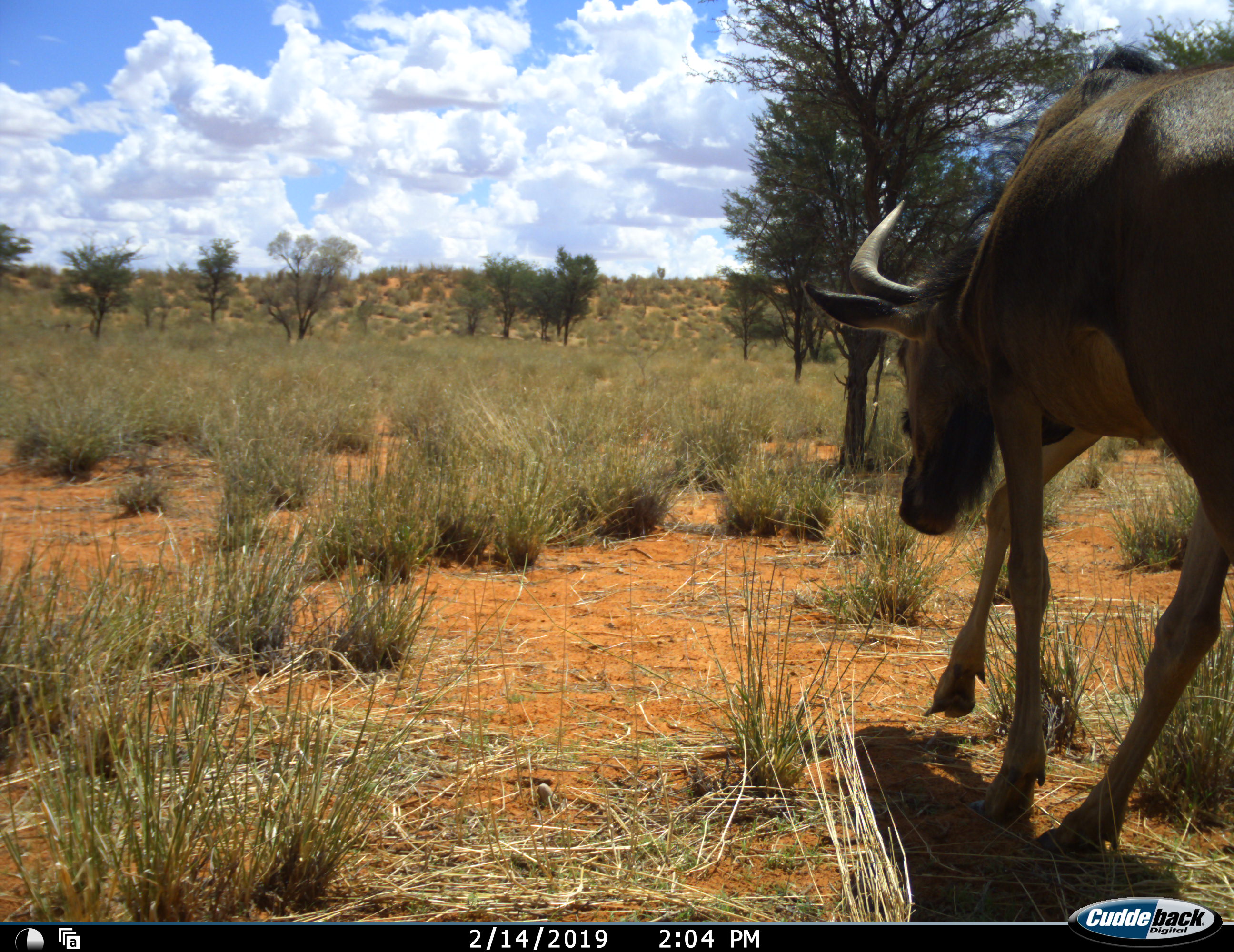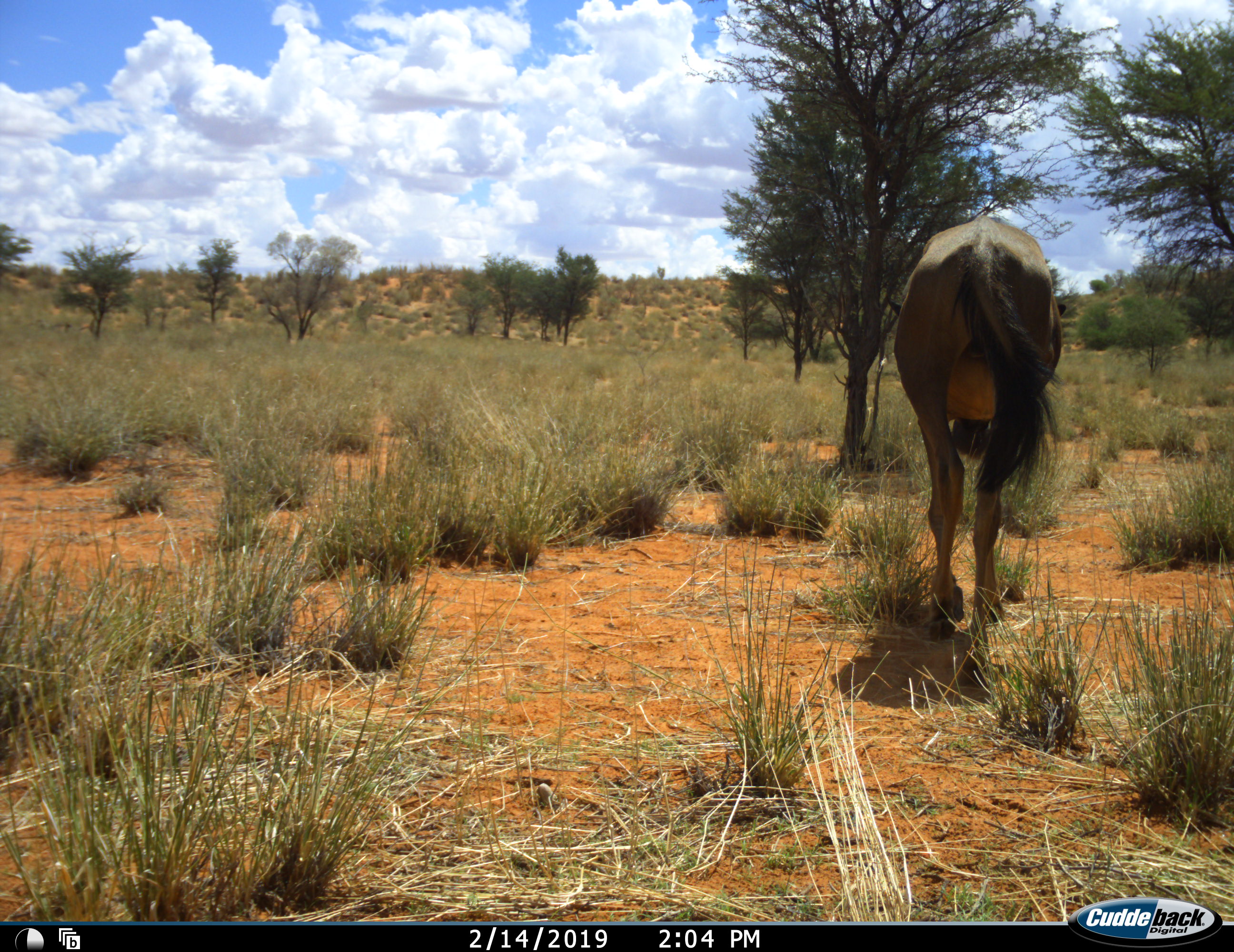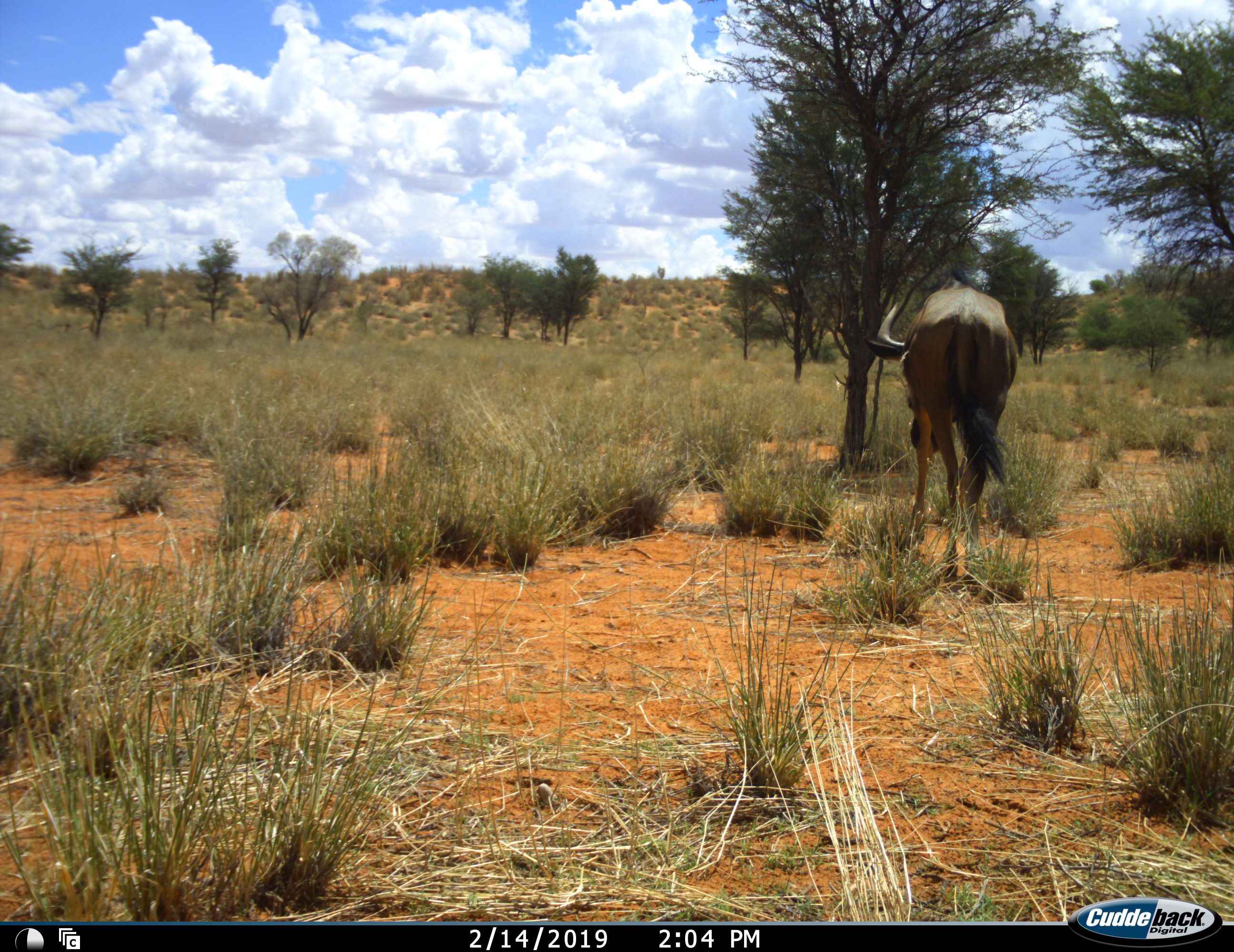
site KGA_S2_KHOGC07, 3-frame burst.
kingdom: Animalia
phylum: Chordata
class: Mammalia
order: Artiodactyla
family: Bovidae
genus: Connochaetes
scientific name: Connochaetes taurinus taurinus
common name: blue wildebeest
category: wildebeestblue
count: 1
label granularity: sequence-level